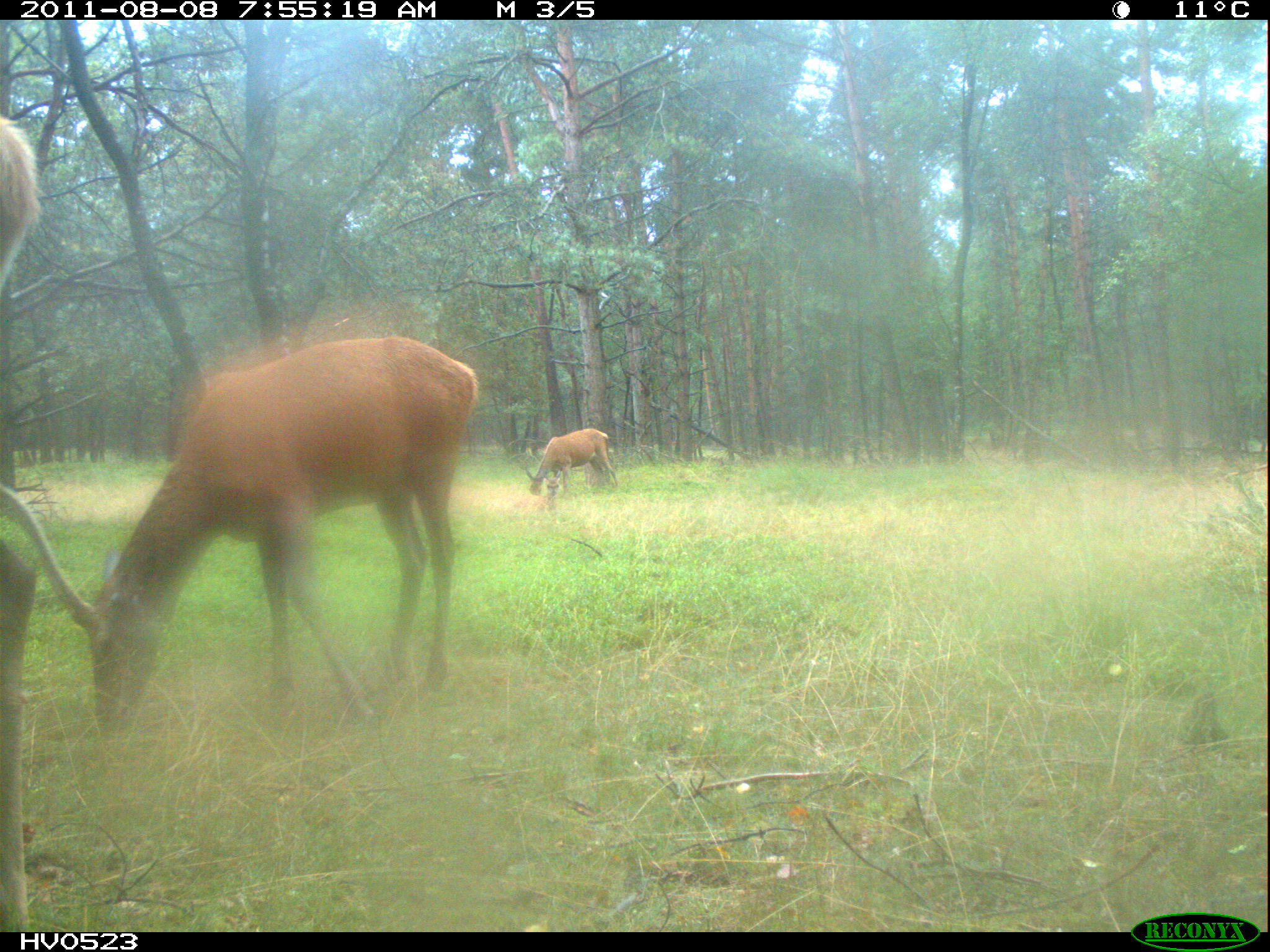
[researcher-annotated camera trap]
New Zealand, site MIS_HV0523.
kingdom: Animalia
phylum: Chordata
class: Mammalia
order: Artiodactyla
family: Cervidae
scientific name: Cervidae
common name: deer